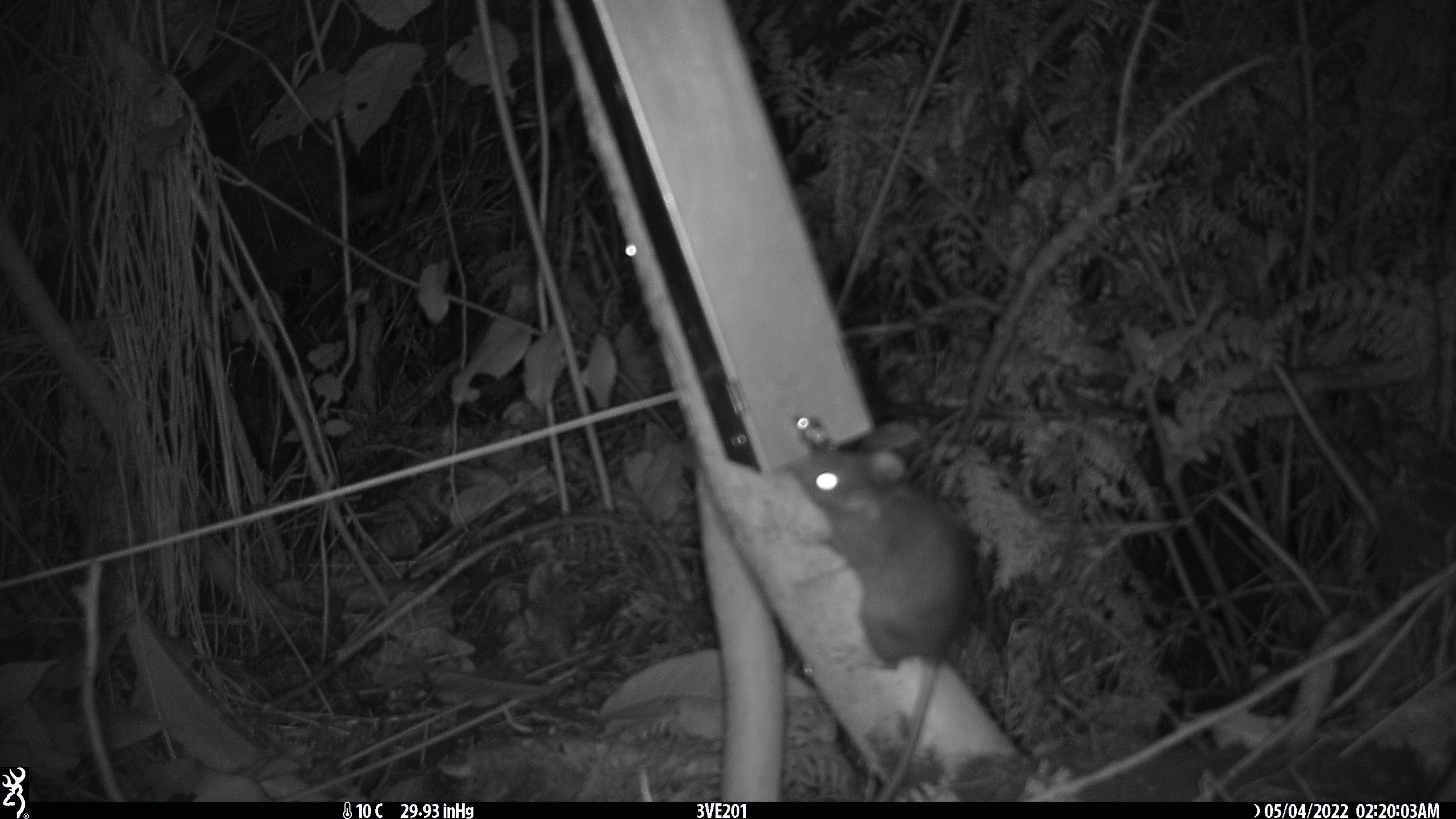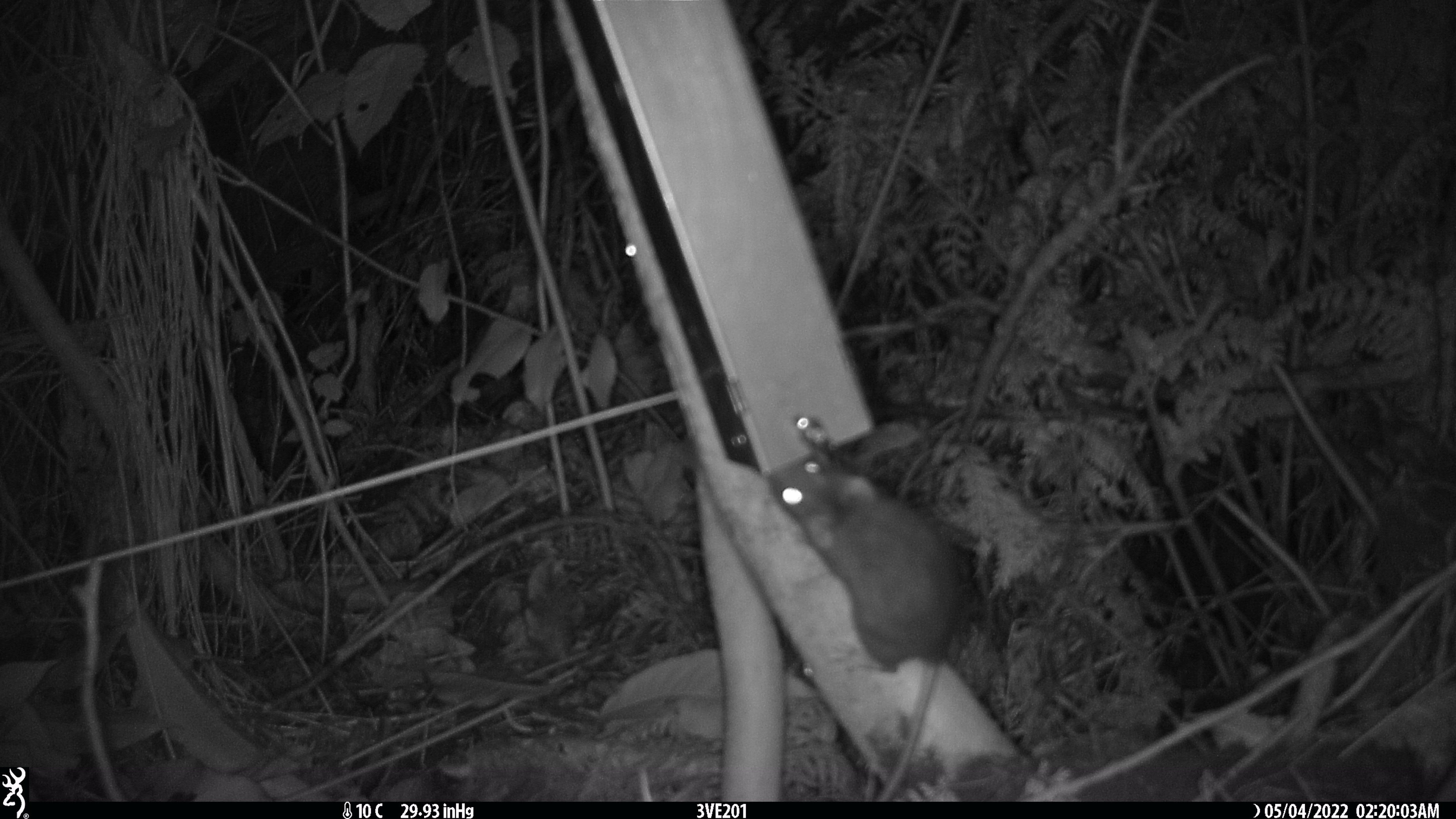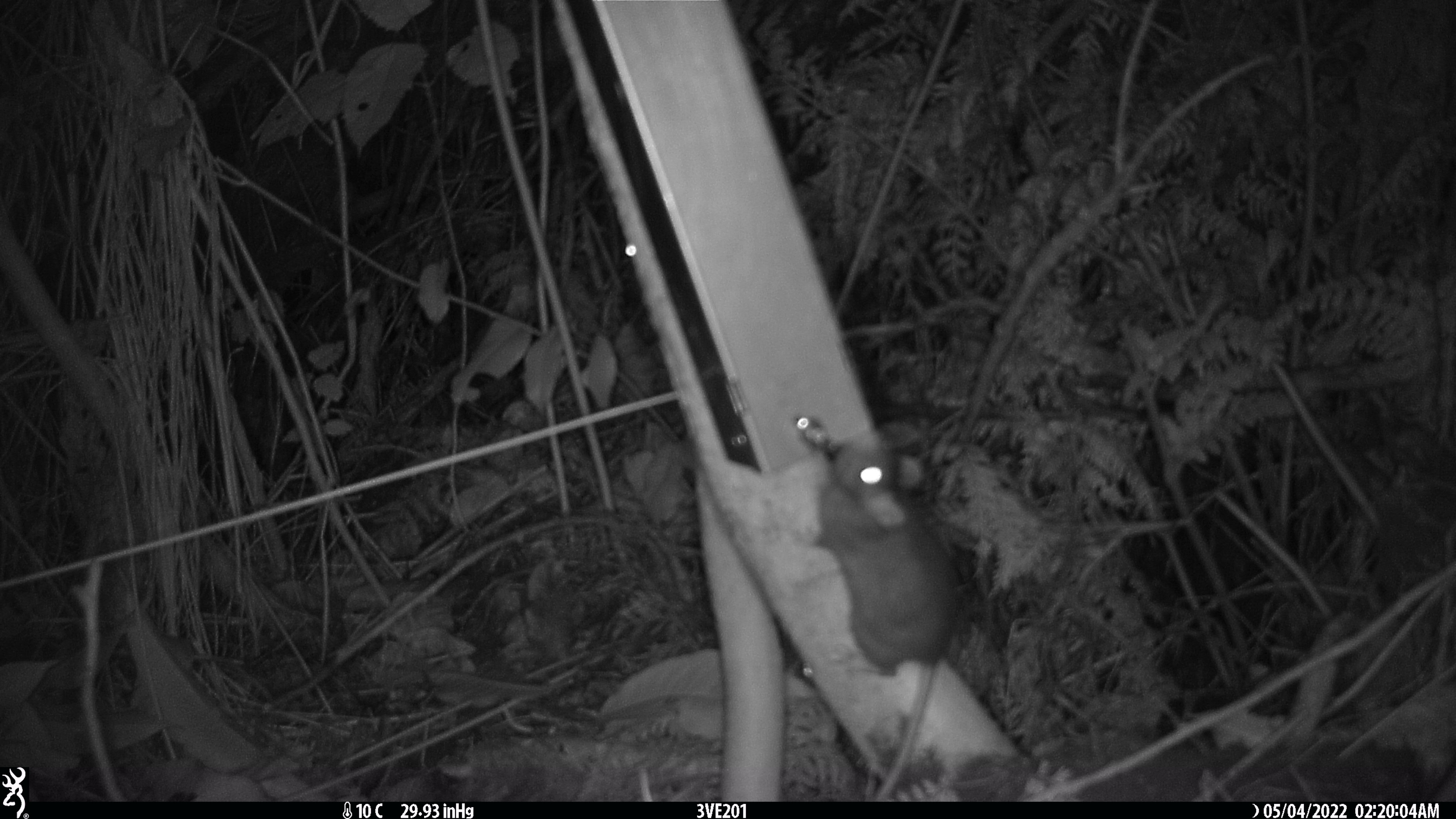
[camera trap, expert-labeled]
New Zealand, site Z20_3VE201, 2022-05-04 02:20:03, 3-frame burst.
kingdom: Animalia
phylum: Chordata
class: Mammalia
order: Rodentia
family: Muridae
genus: Rattus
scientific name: Rattus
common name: rat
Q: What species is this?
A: Rat (Rattus).